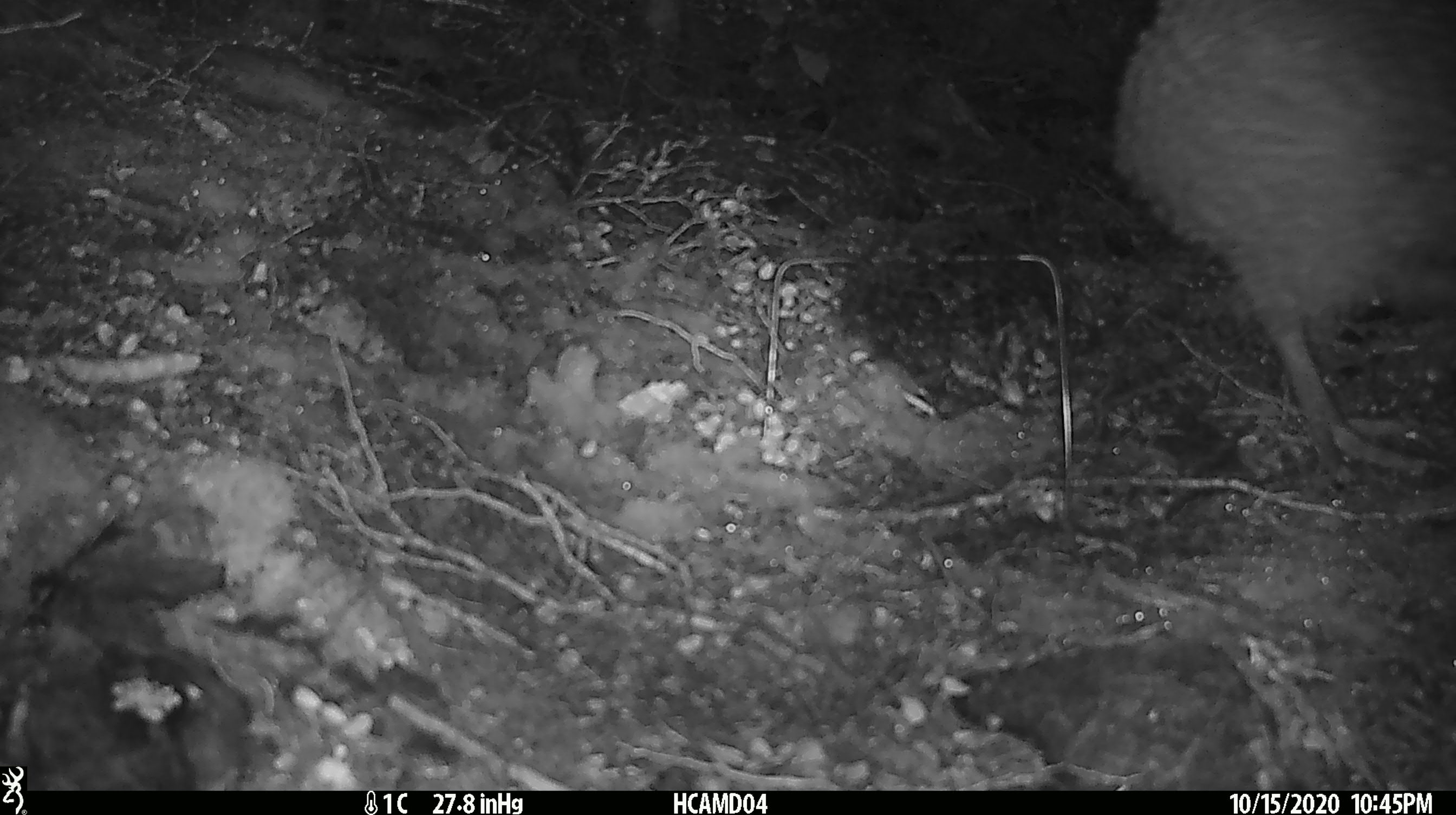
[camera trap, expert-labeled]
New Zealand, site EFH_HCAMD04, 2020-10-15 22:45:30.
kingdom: Animalia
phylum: Chordata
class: Aves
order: Apterygiformes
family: Apterygidae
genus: Apteryx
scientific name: Apteryx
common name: kiwi